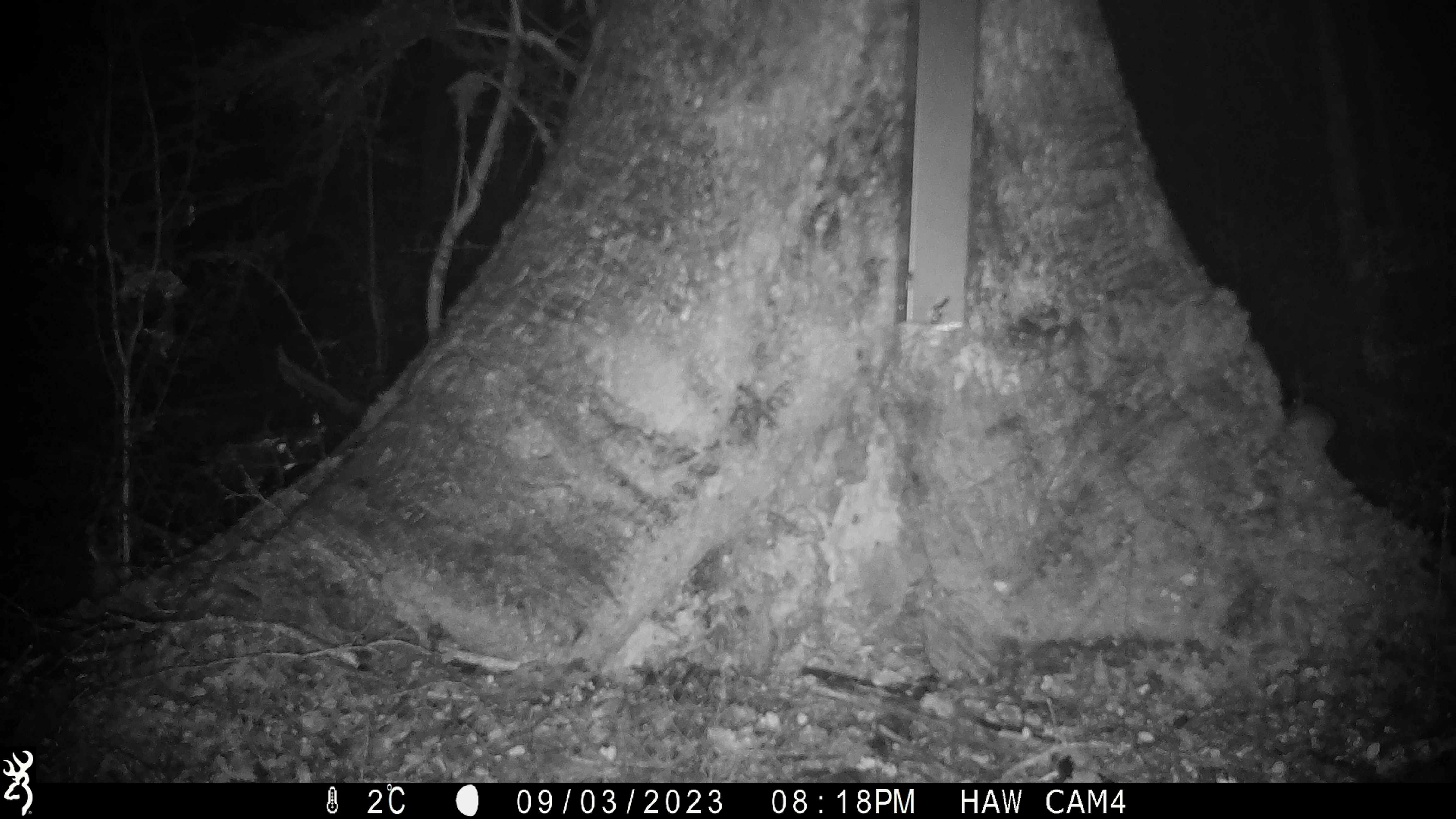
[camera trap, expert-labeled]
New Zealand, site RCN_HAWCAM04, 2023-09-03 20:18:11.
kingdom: Animalia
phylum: Chordata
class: Mammalia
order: Rodentia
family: Muridae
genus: Mus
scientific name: Mus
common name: mouse